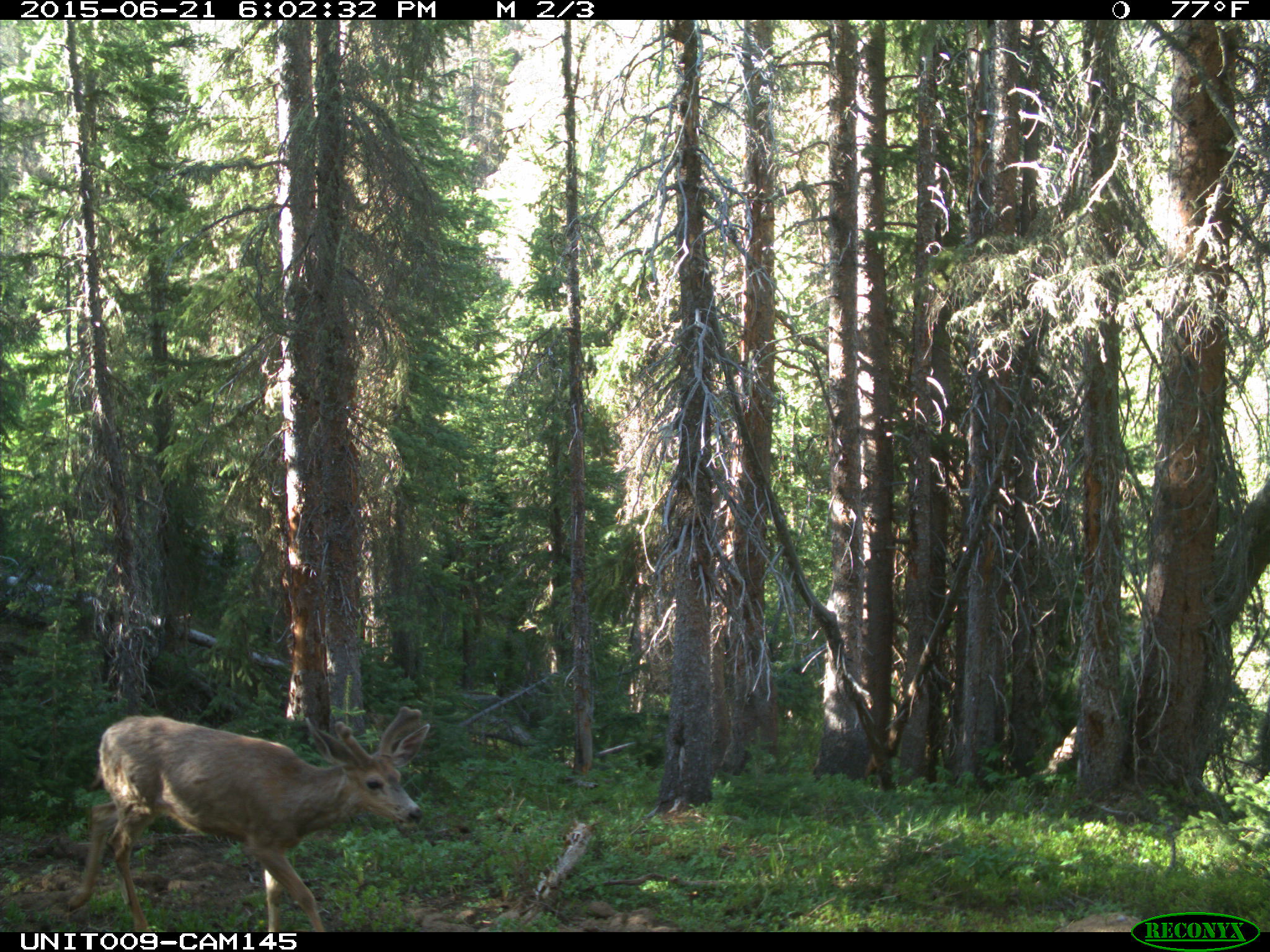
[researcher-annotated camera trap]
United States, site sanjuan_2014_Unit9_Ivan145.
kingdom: Animalia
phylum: Chordata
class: Mammalia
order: Artiodactyla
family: Cervidae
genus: Odocoileus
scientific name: Odocoileus hemionus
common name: mule deer